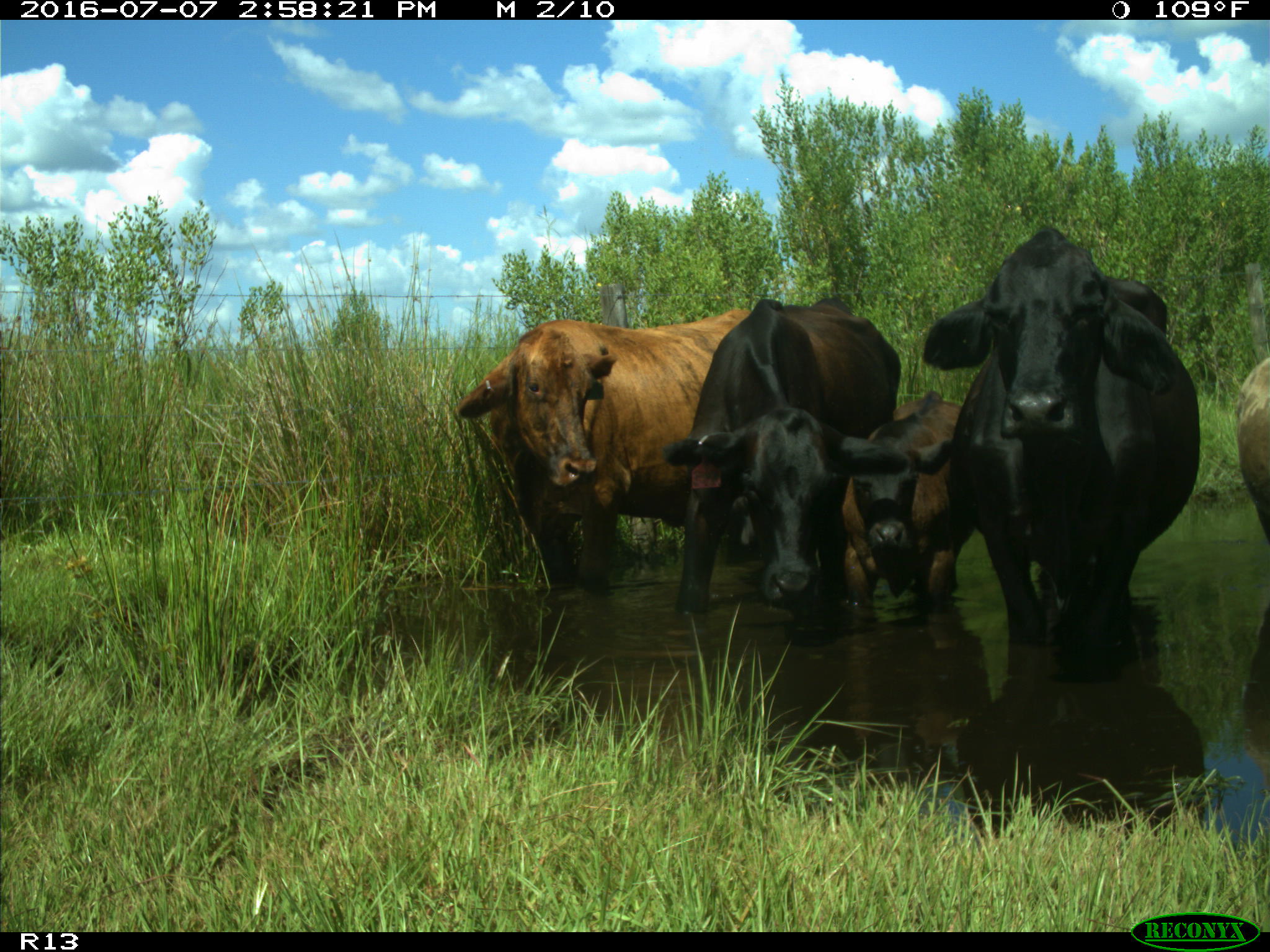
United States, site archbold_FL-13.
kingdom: Animalia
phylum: Chordata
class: Mammalia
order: Artiodactyla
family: Bovidae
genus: Bos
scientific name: Bos taurus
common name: domestic cow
Bos taurus (domestic cow).